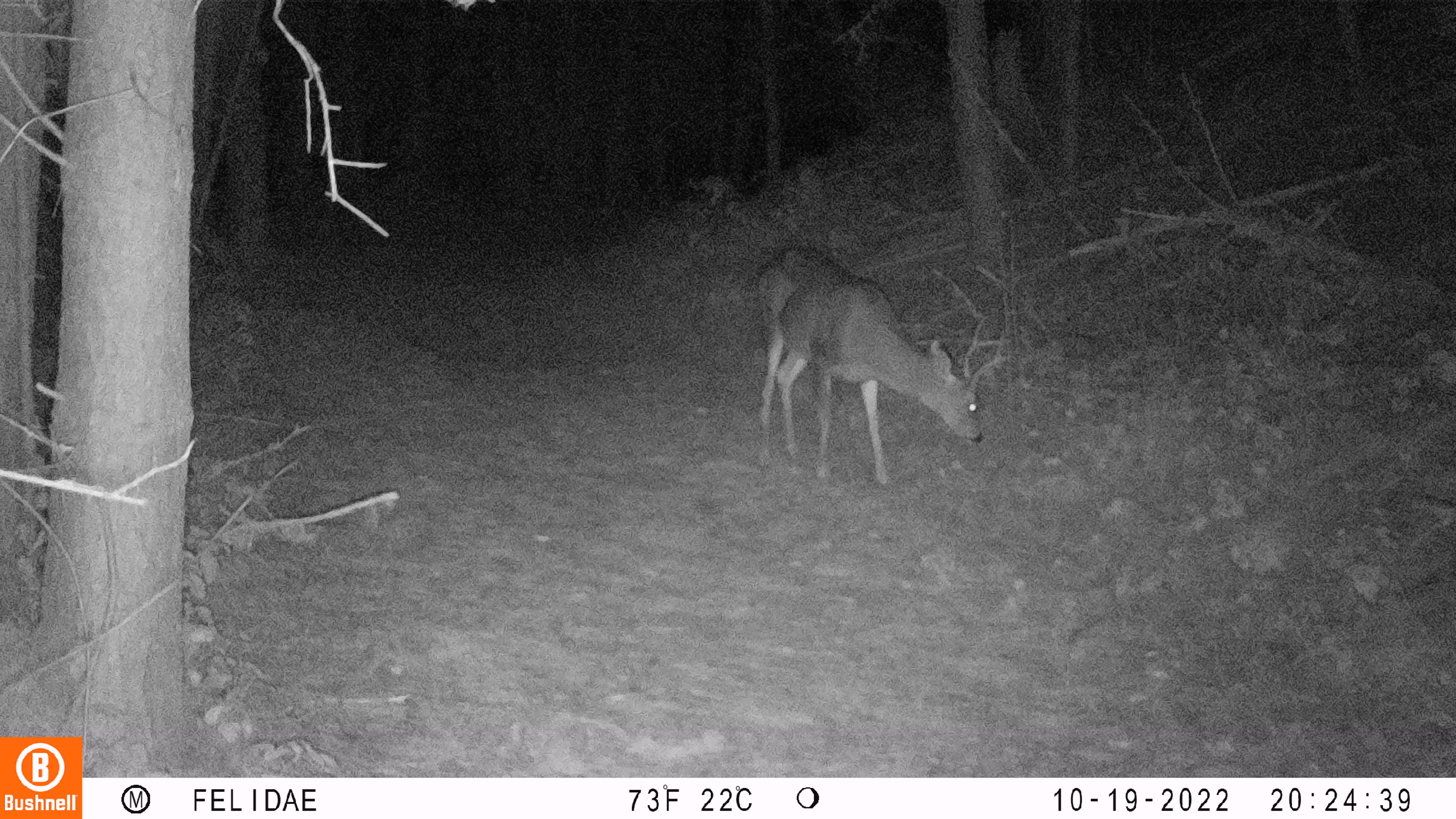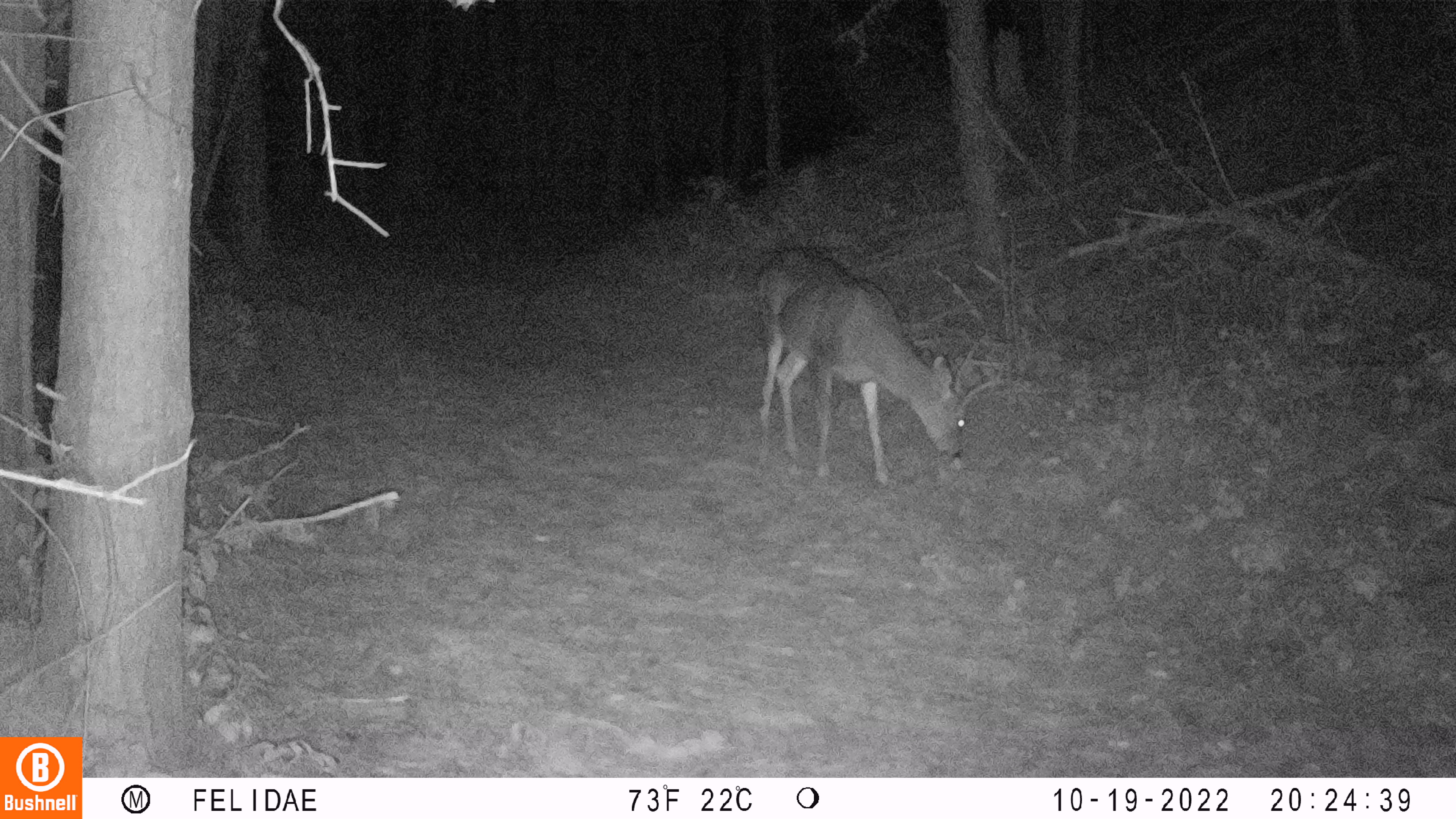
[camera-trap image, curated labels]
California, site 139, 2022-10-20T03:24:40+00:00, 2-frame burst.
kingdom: Animalia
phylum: Chordata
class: Mammalia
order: Artiodactyla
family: Cervidae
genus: Odocoileus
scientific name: Odocoileus hemionus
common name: mule deer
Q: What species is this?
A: Mule deer (Odocoileus hemionus).